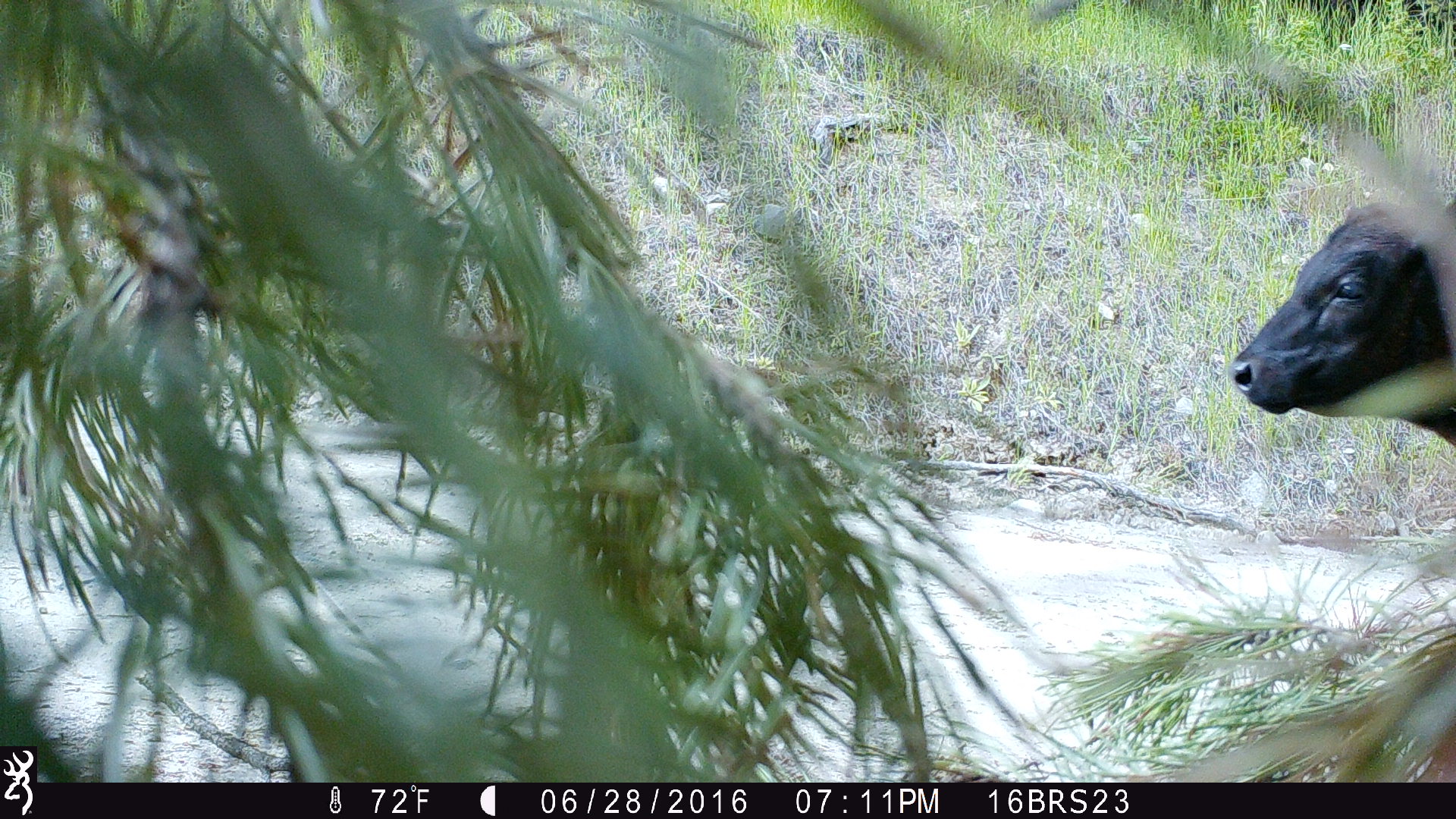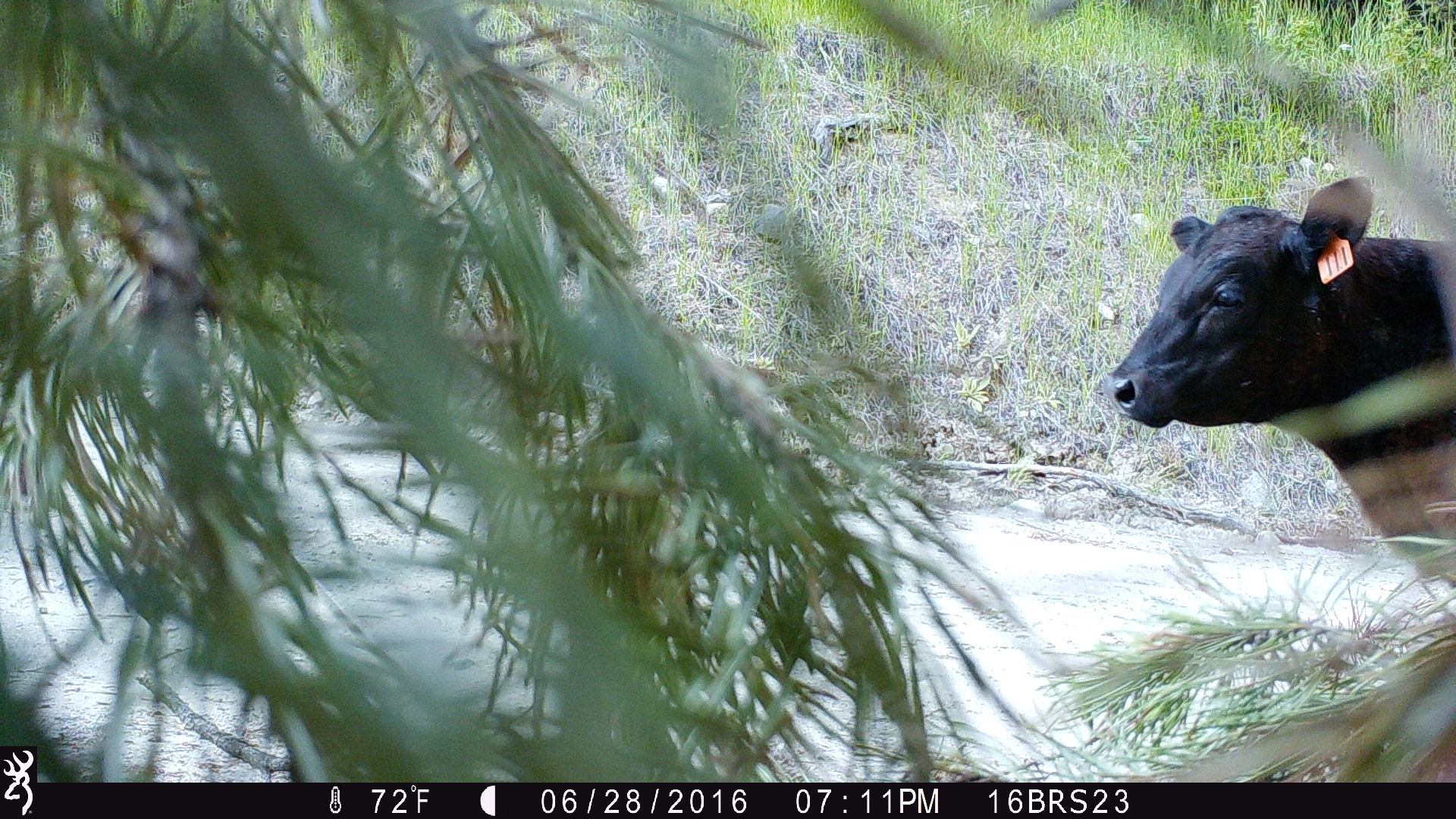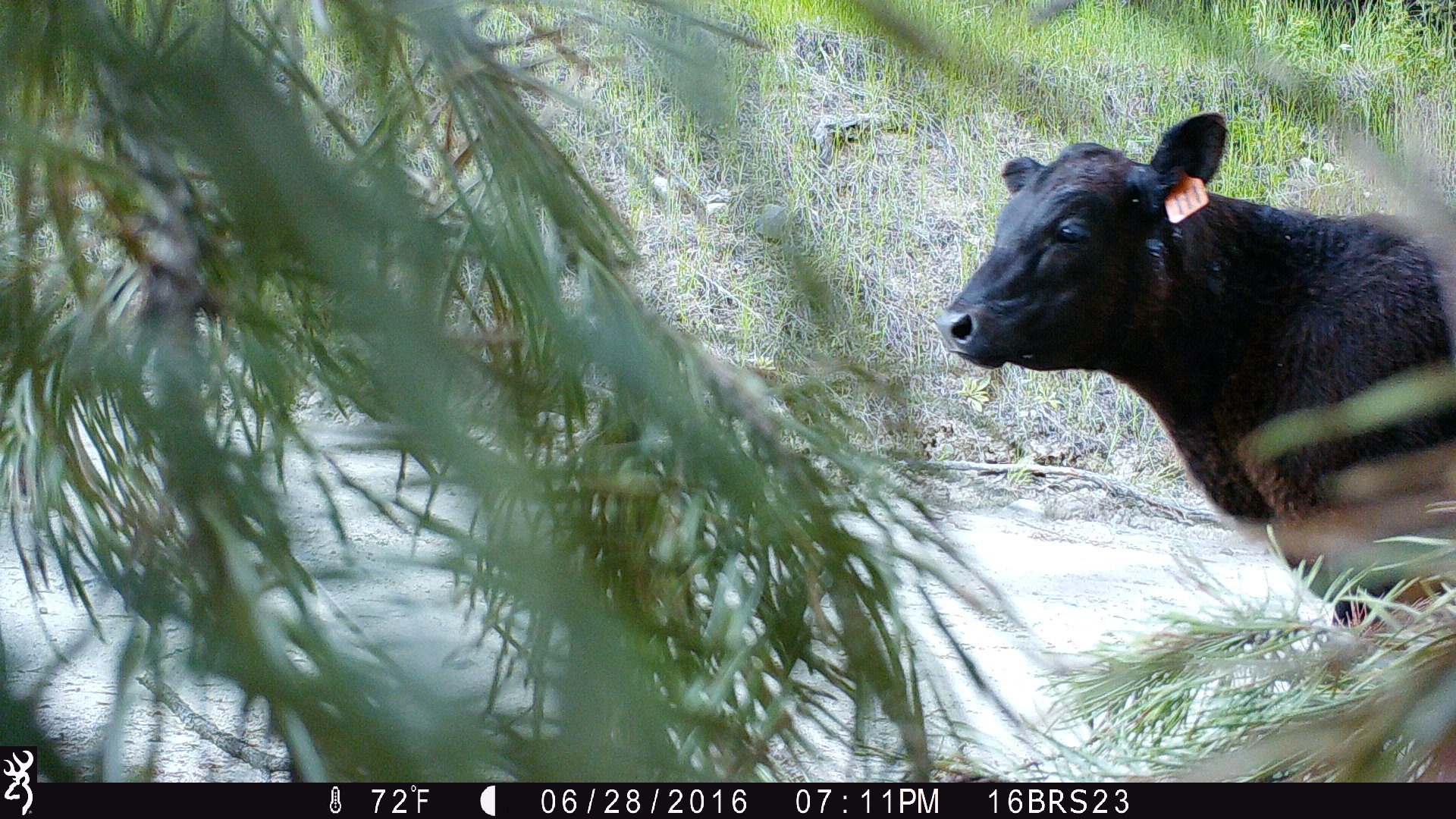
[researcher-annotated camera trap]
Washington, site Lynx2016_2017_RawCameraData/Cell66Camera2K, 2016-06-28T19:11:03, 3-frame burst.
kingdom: Animalia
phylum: Chordata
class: Mammalia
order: Artiodactyla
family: Bovidae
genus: Bos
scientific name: Bos taurus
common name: domestic cattle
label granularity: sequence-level